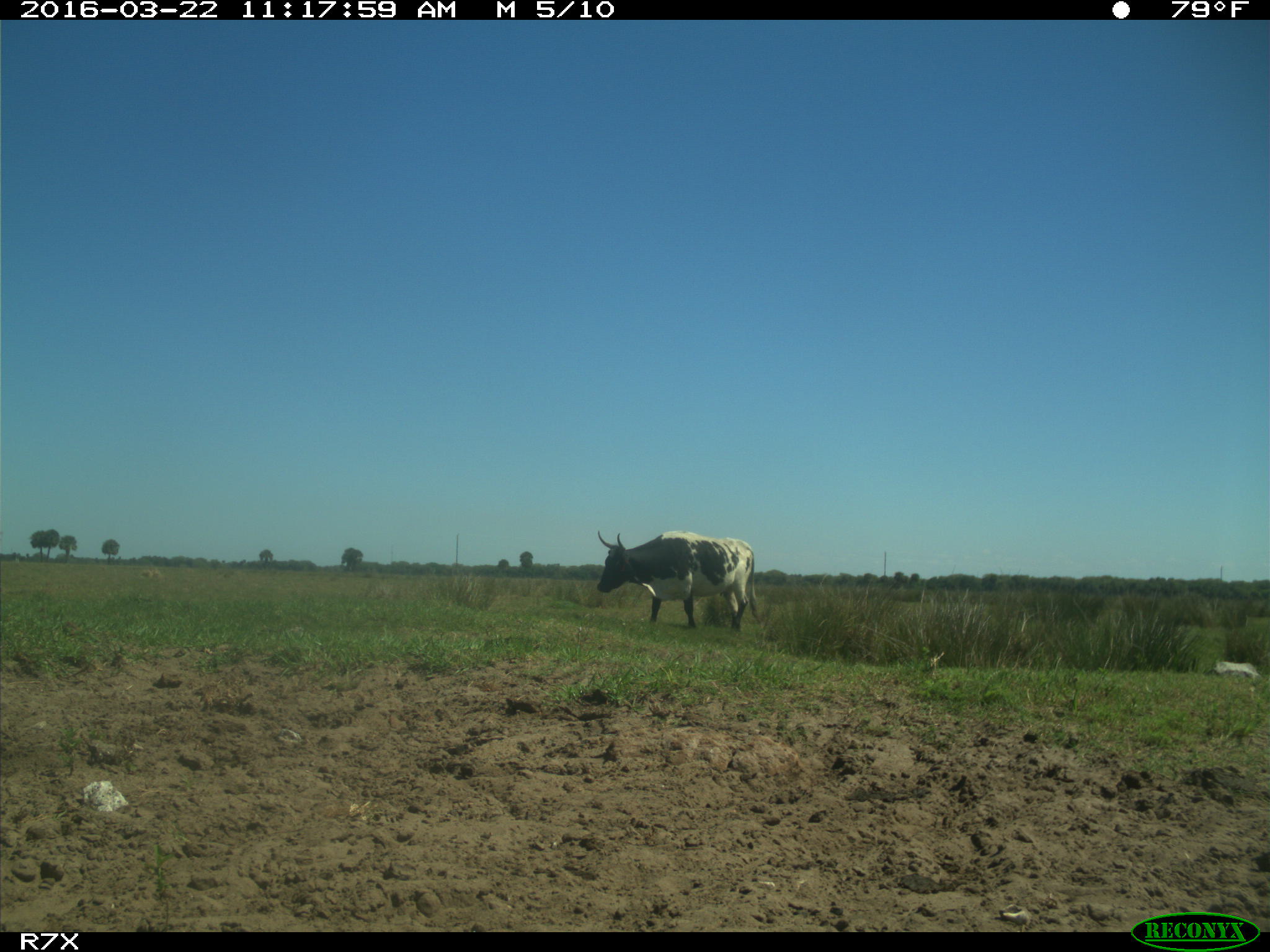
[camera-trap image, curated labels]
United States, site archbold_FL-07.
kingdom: Animalia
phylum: Chordata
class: Mammalia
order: Artiodactyla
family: Bovidae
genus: Bos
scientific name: Bos taurus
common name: domestic cow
Bos taurus (domestic cow).